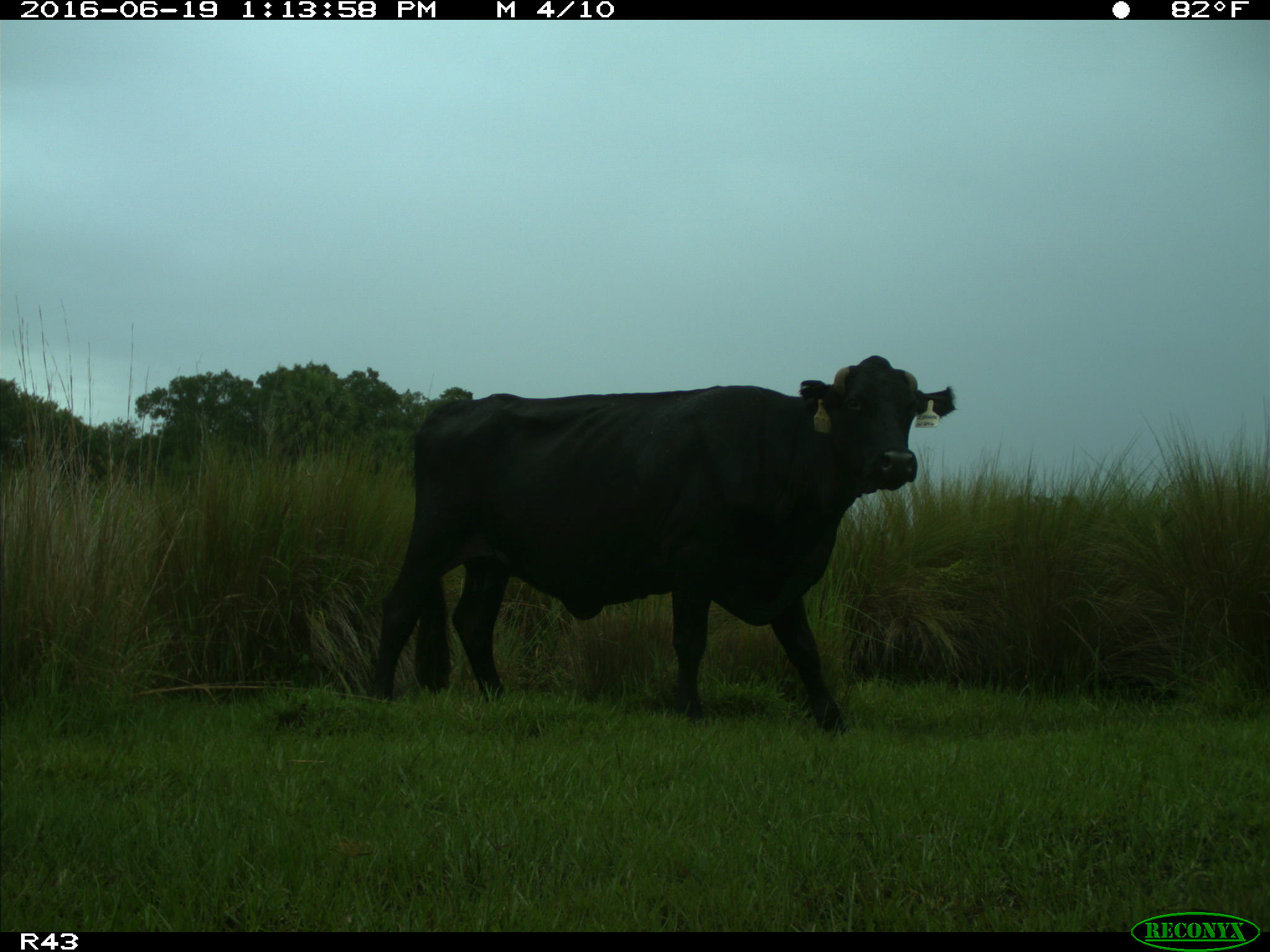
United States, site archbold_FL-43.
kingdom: Animalia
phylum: Chordata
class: Mammalia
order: Artiodactyla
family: Bovidae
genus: Bos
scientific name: Bos taurus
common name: domestic cow